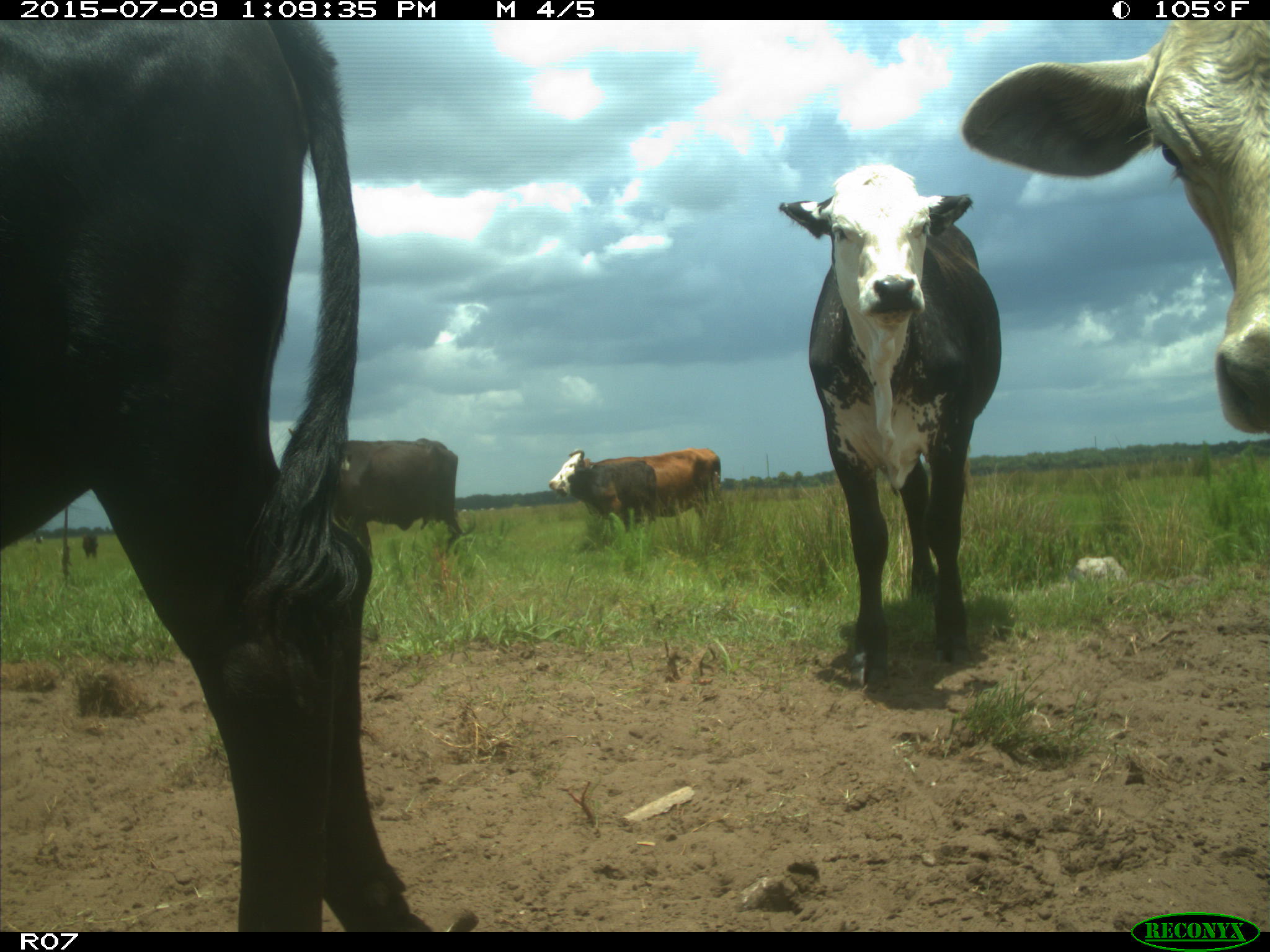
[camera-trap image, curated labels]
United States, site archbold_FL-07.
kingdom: Animalia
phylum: Chordata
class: Mammalia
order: Artiodactyla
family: Bovidae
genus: Bos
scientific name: Bos taurus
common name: domestic cow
Bos taurus (domestic cow).